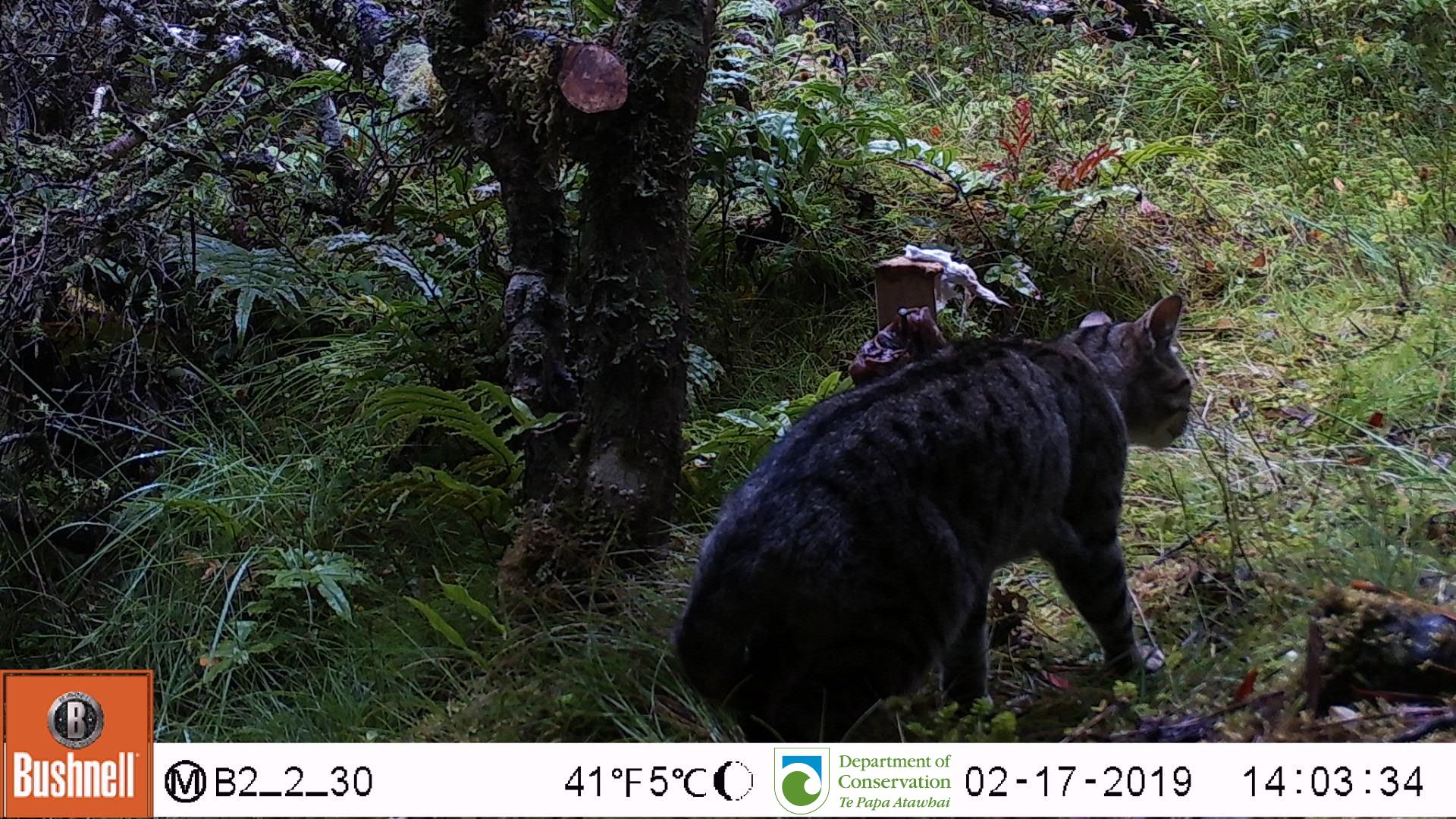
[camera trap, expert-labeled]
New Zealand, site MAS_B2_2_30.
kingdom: Animalia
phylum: Chordata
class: Mammalia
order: Carnivora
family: Felidae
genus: Felis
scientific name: Felis catus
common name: domestic cat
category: cat